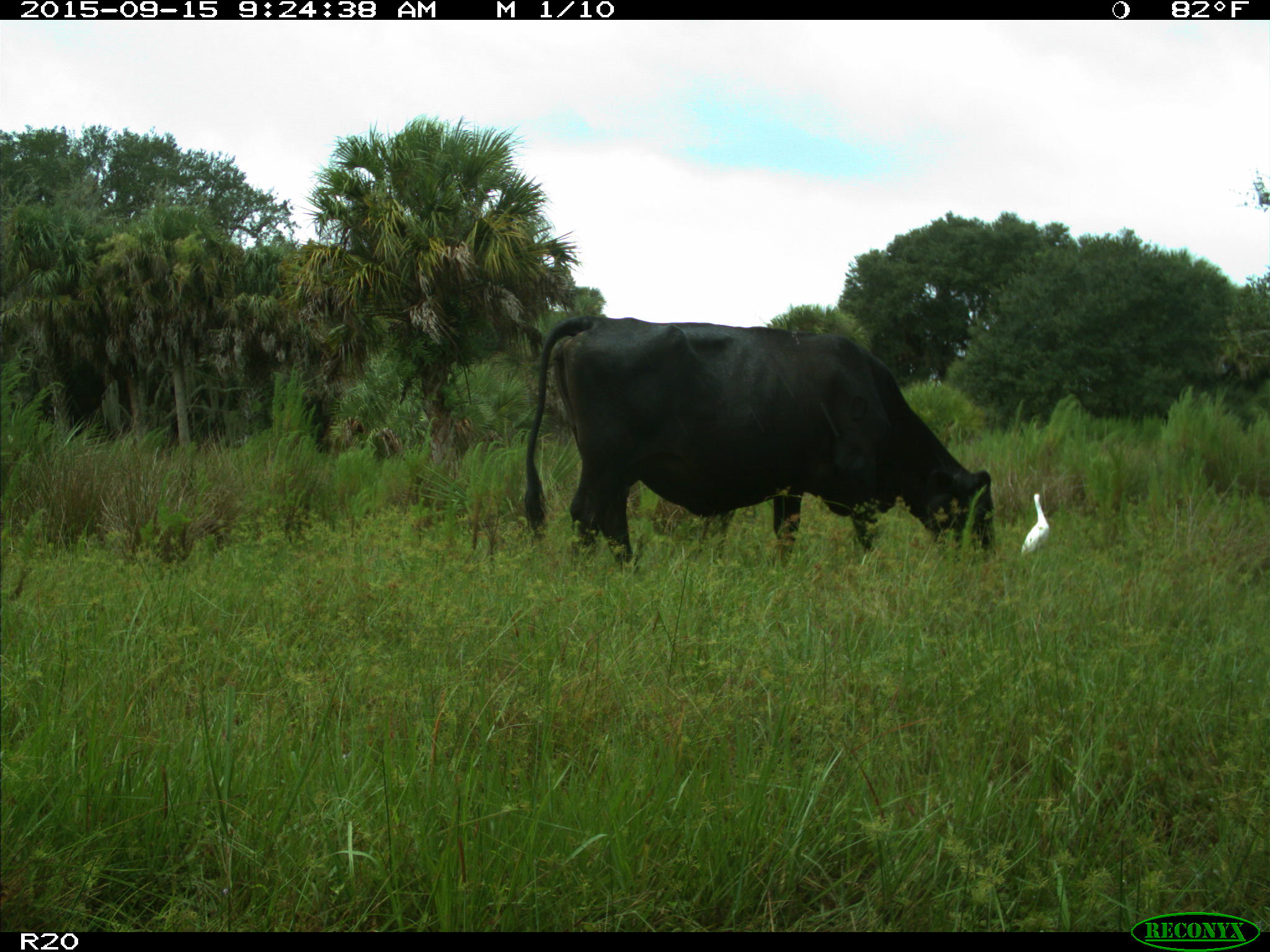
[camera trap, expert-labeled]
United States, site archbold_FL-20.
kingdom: Animalia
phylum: Chordata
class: Mammalia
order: Artiodactyla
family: Bovidae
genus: Bos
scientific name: Bos taurus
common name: domestic cow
Bos taurus (domestic cow).